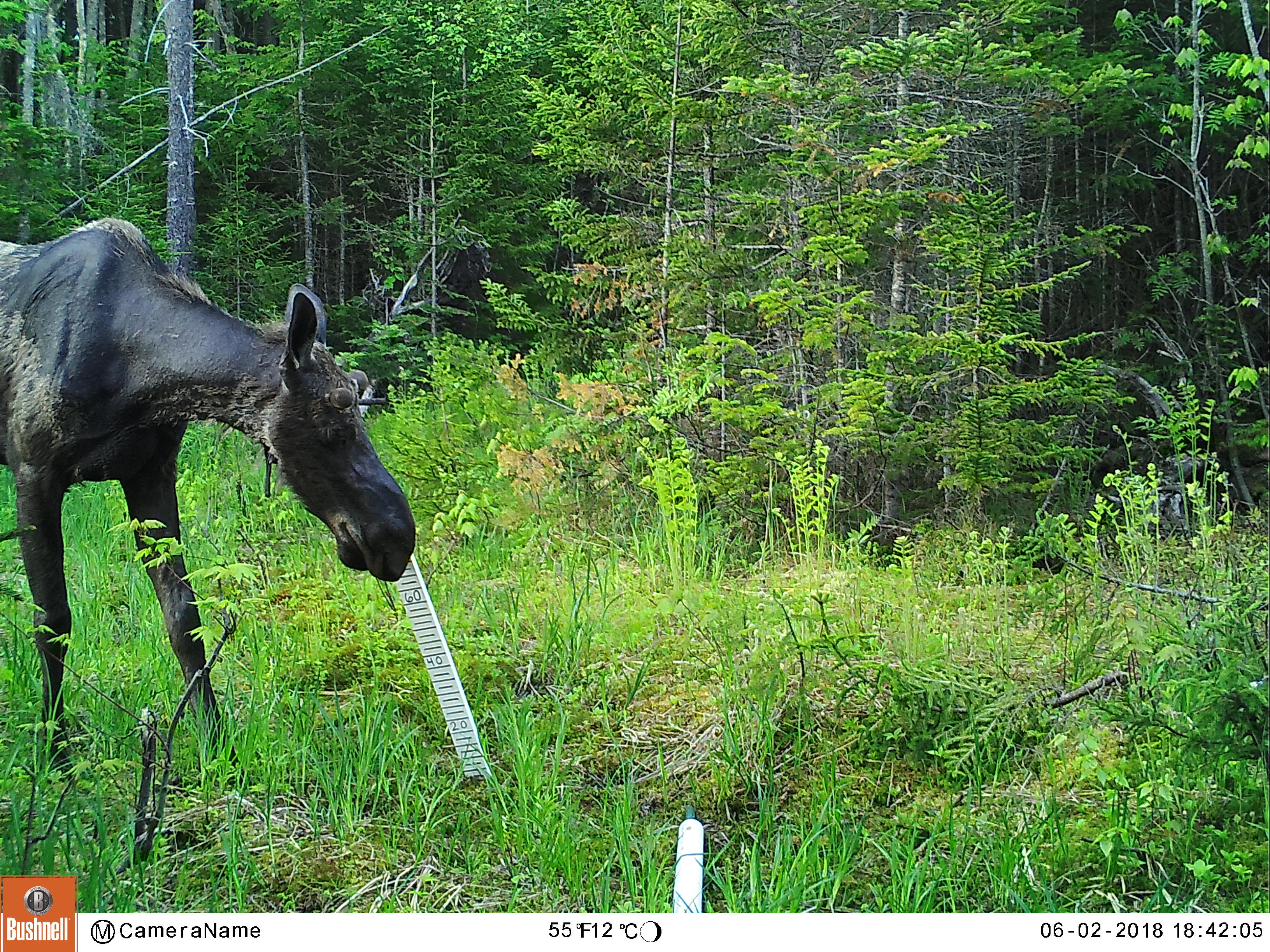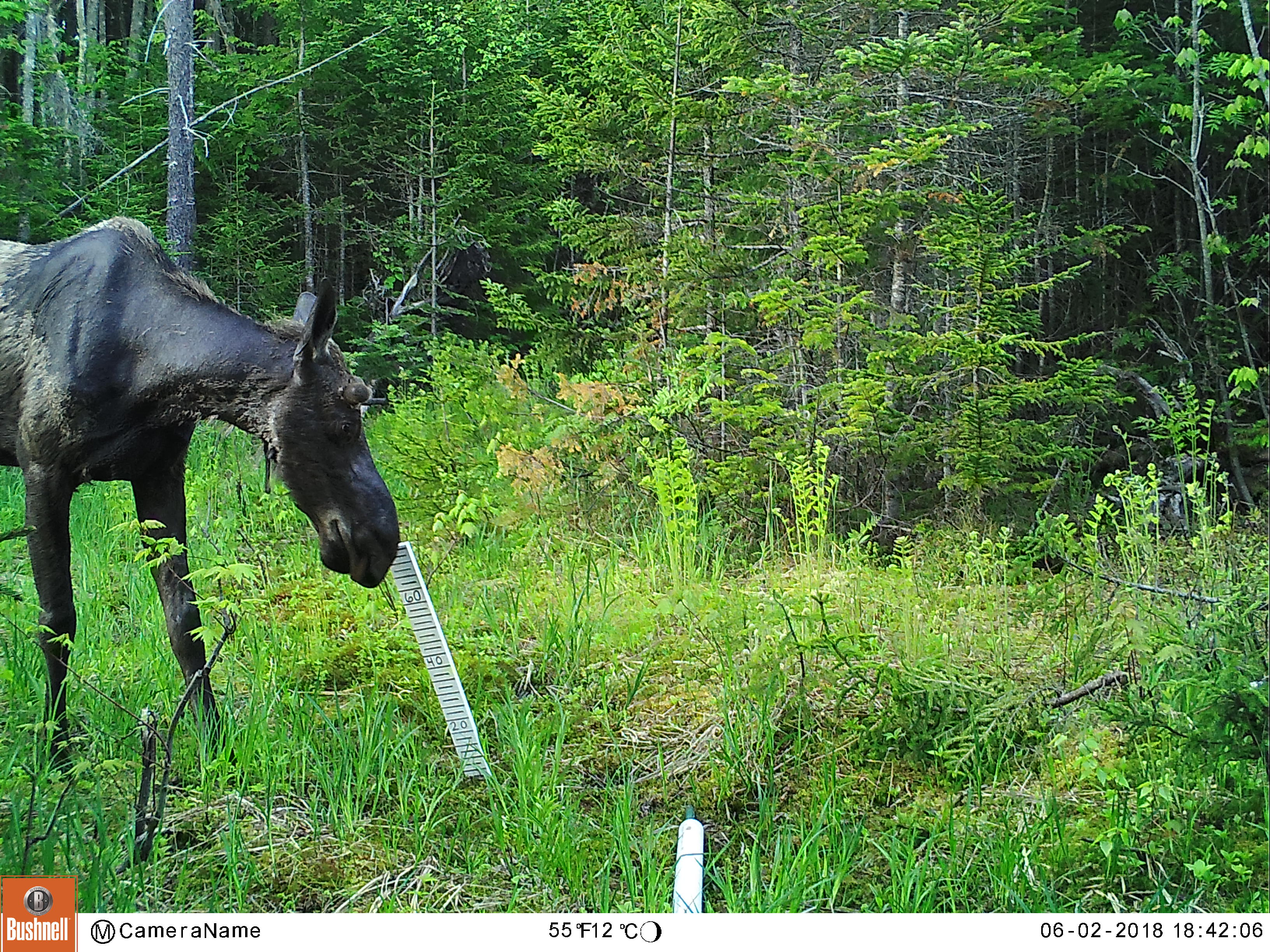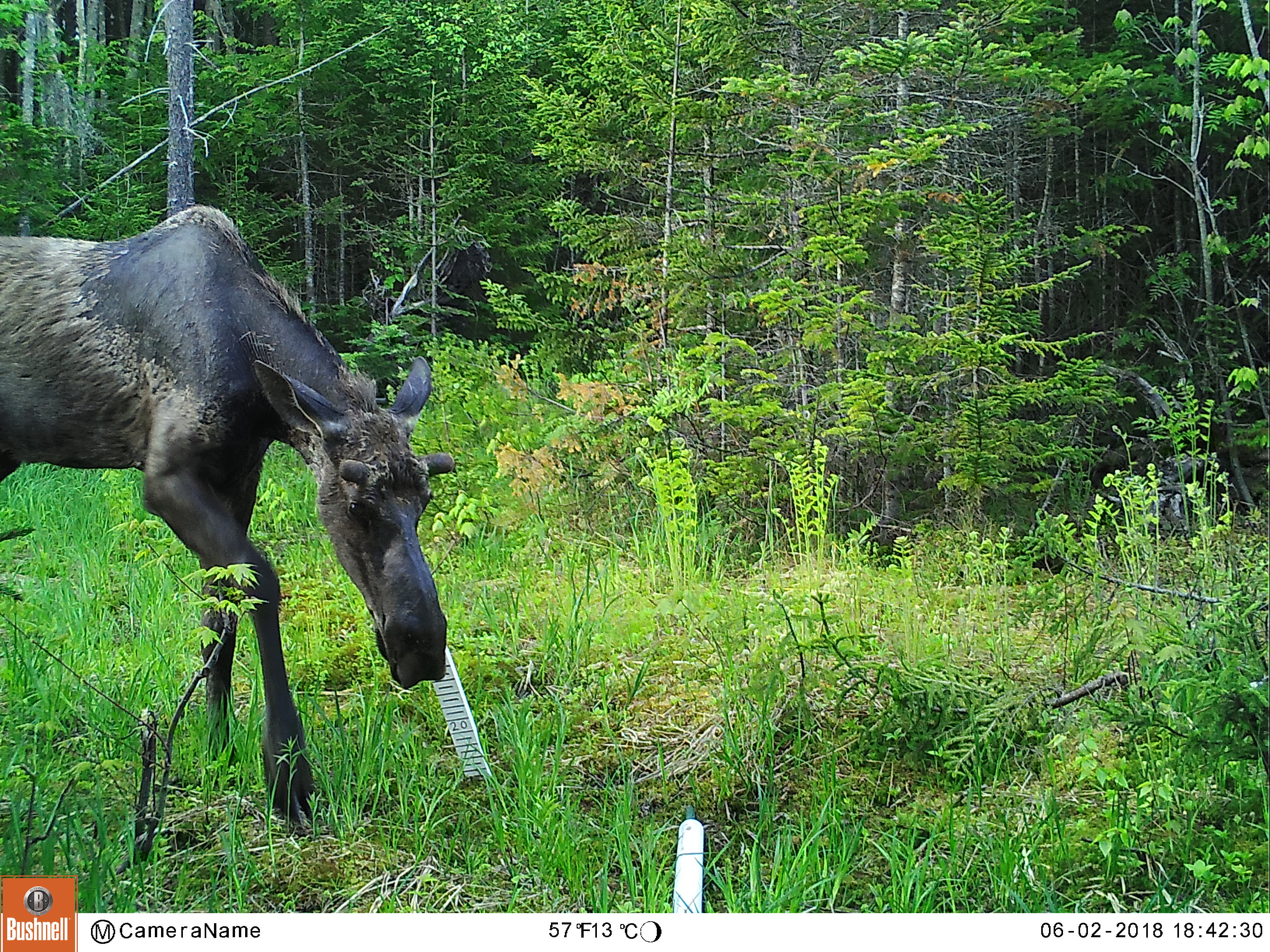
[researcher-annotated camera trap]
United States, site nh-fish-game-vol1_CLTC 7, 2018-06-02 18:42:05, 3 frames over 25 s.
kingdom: Animalia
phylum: Chordata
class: Mammalia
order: Artiodactyla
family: Cervidae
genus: Alces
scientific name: Alces alces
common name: moose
Moose (Alces alces).